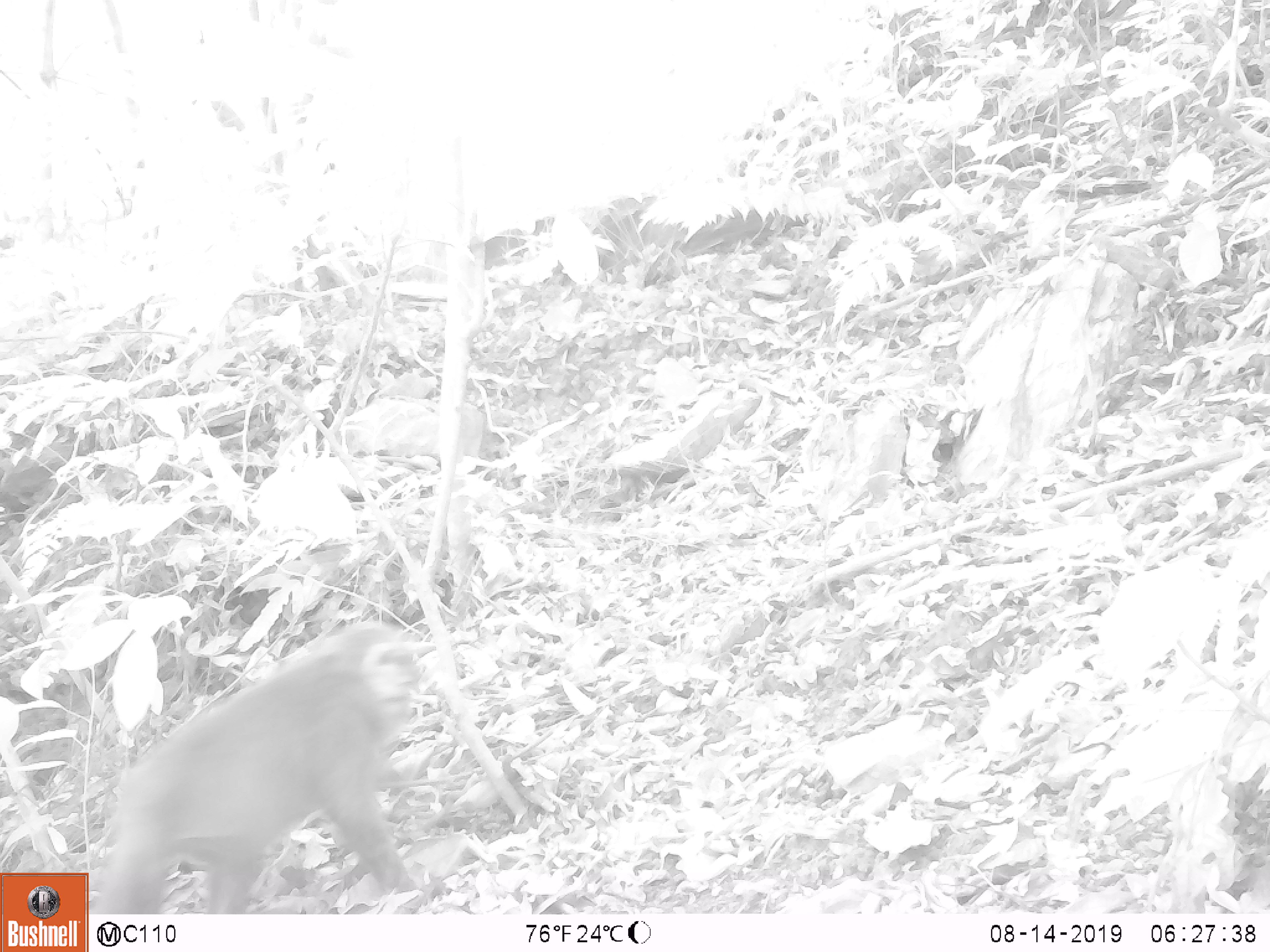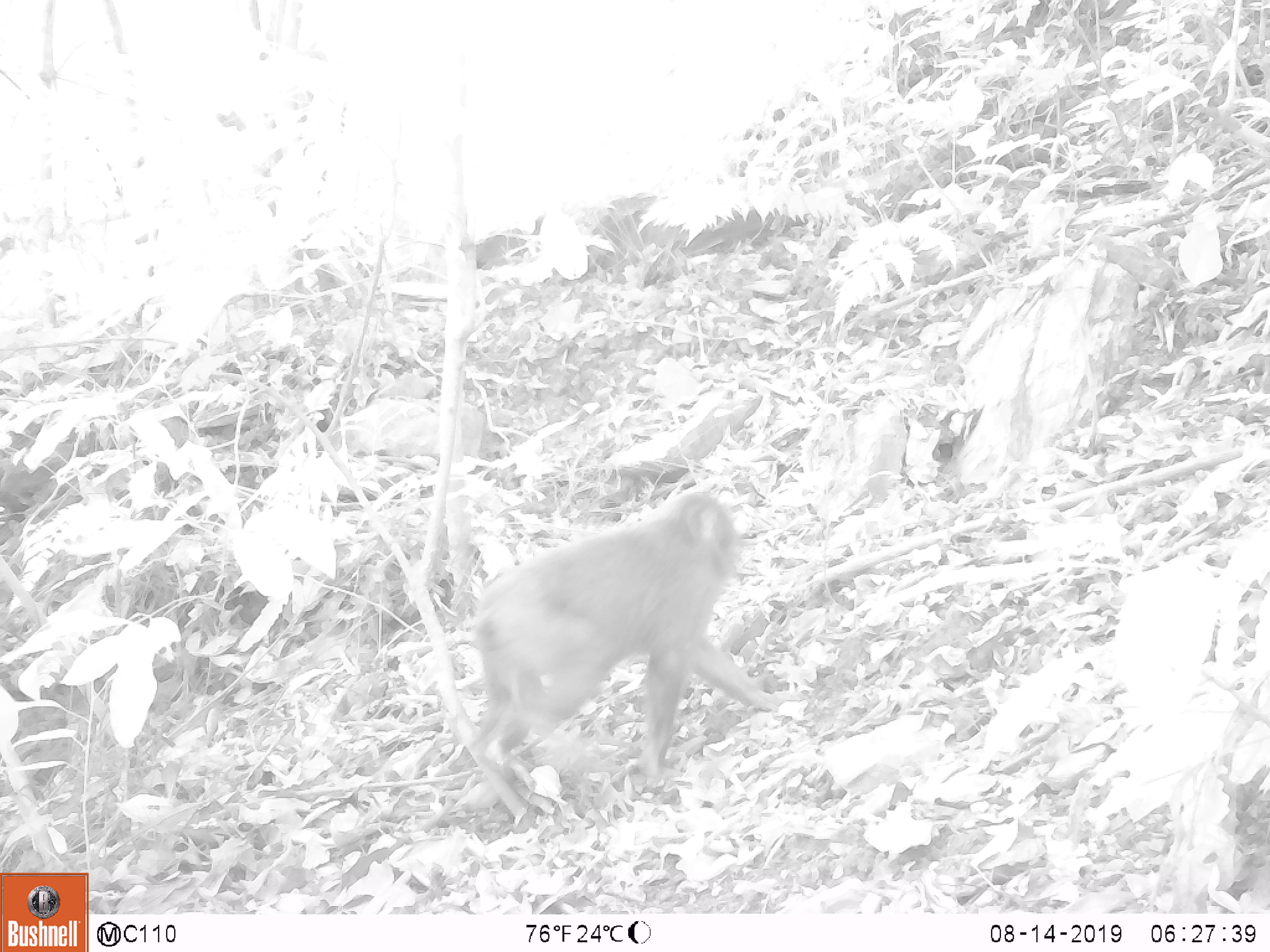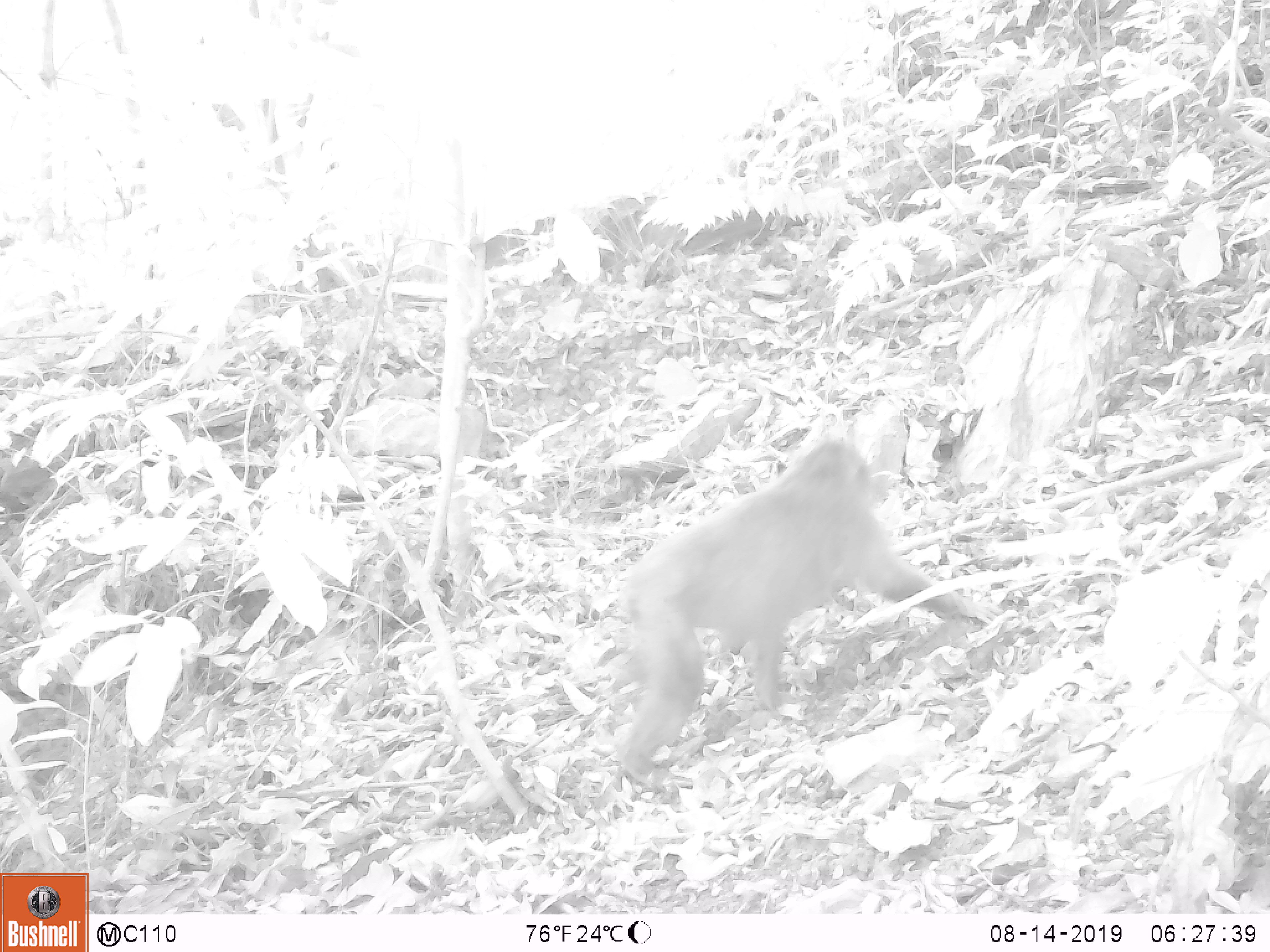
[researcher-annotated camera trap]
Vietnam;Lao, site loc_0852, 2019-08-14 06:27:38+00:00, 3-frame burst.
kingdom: Animalia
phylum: Chordata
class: Mammalia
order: Primates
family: Cercopithecidae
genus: Macaca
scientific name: Macaca arctoides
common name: stump-tailed macaque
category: stump tailed macaque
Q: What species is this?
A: Stump tailed macaque (stump-tailed macaque) (Macaca arctoides).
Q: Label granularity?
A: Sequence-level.